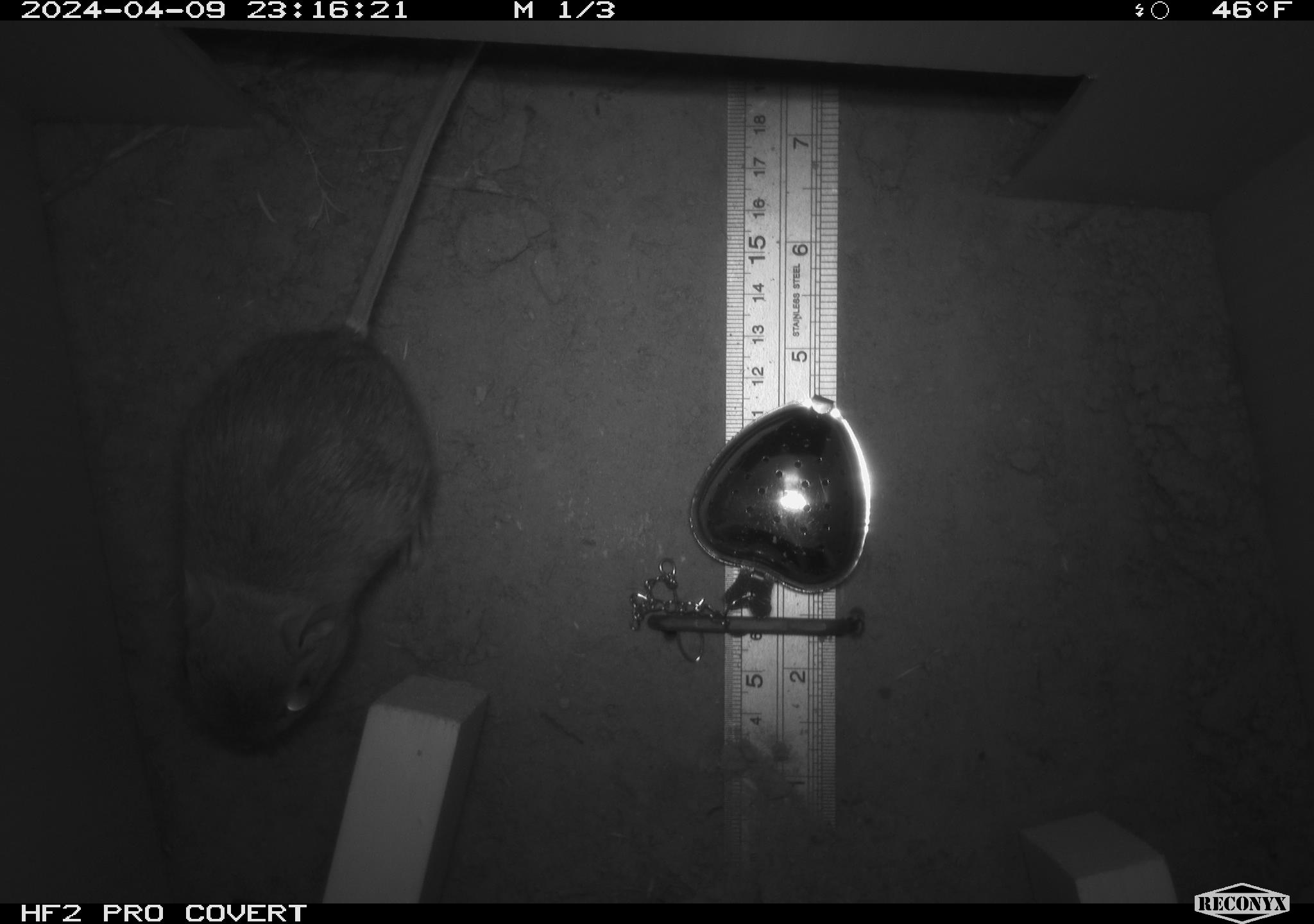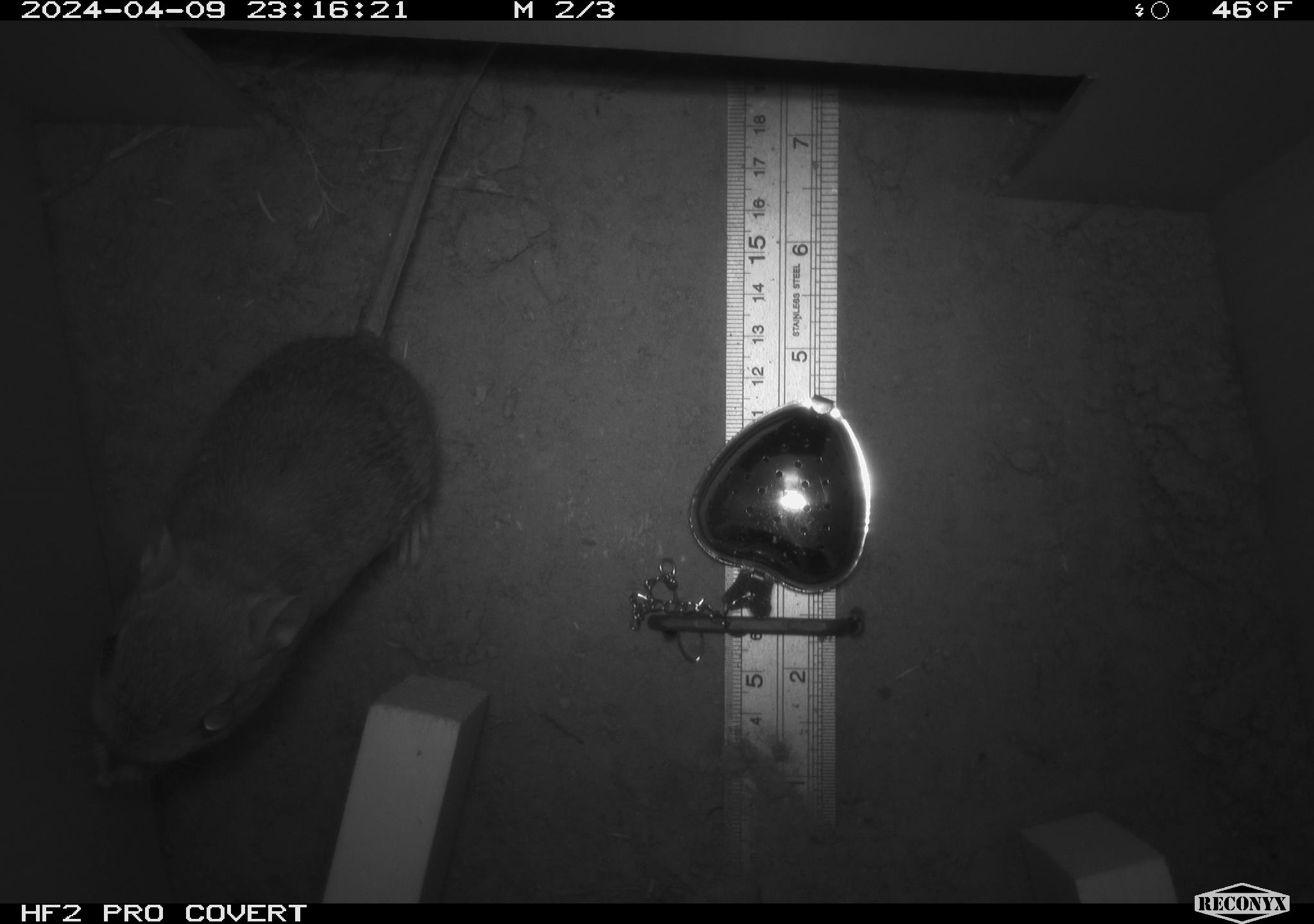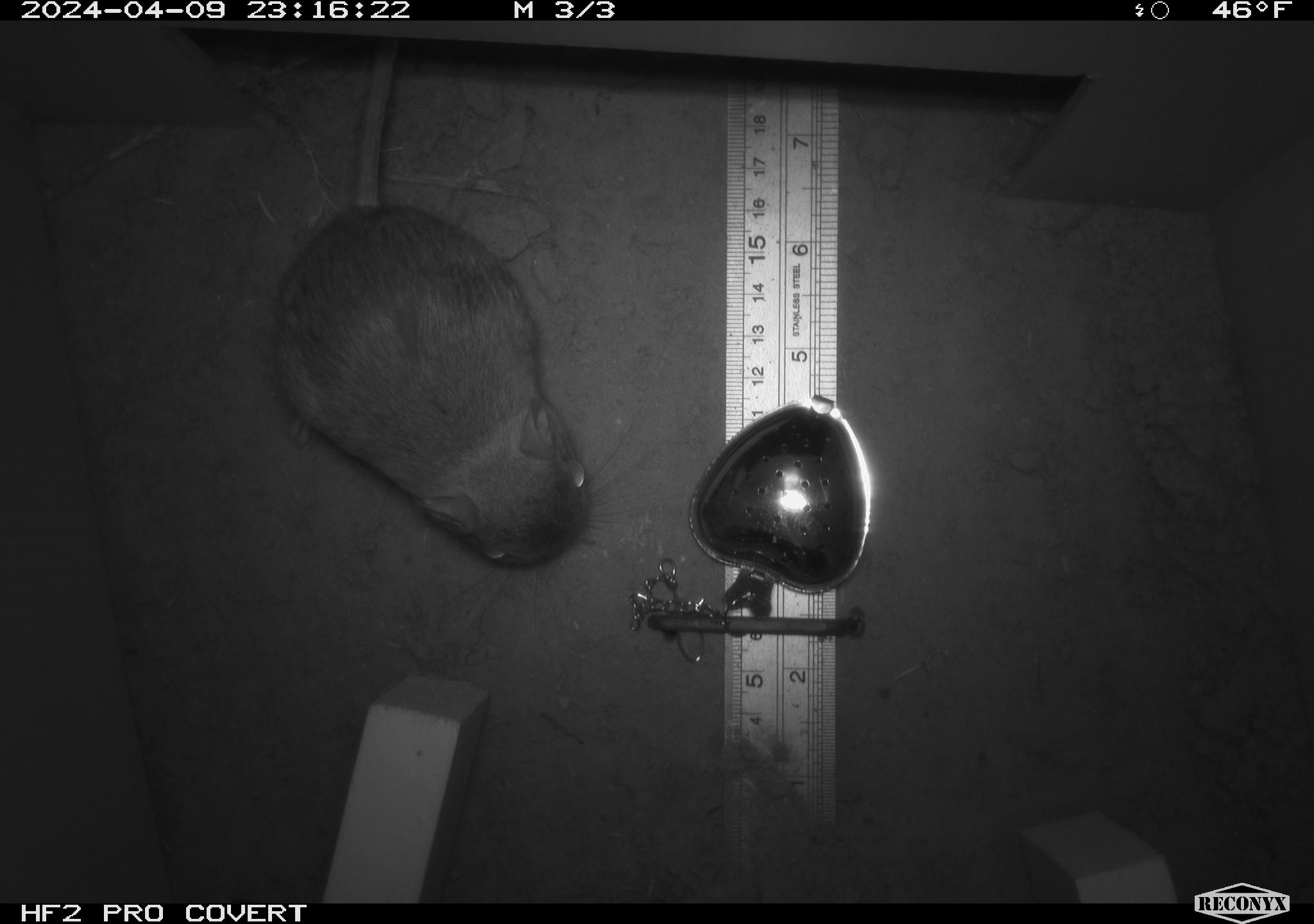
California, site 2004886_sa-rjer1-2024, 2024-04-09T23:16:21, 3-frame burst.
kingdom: Animalia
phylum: Chordata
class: Mammalia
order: Rodentia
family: Heteromyidae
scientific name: Heteromyidae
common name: kangaroo rats and pocket mice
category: heteromyidae family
Heteromyidae family (kangaroo rats and pocket mice) (Heteromyidae).